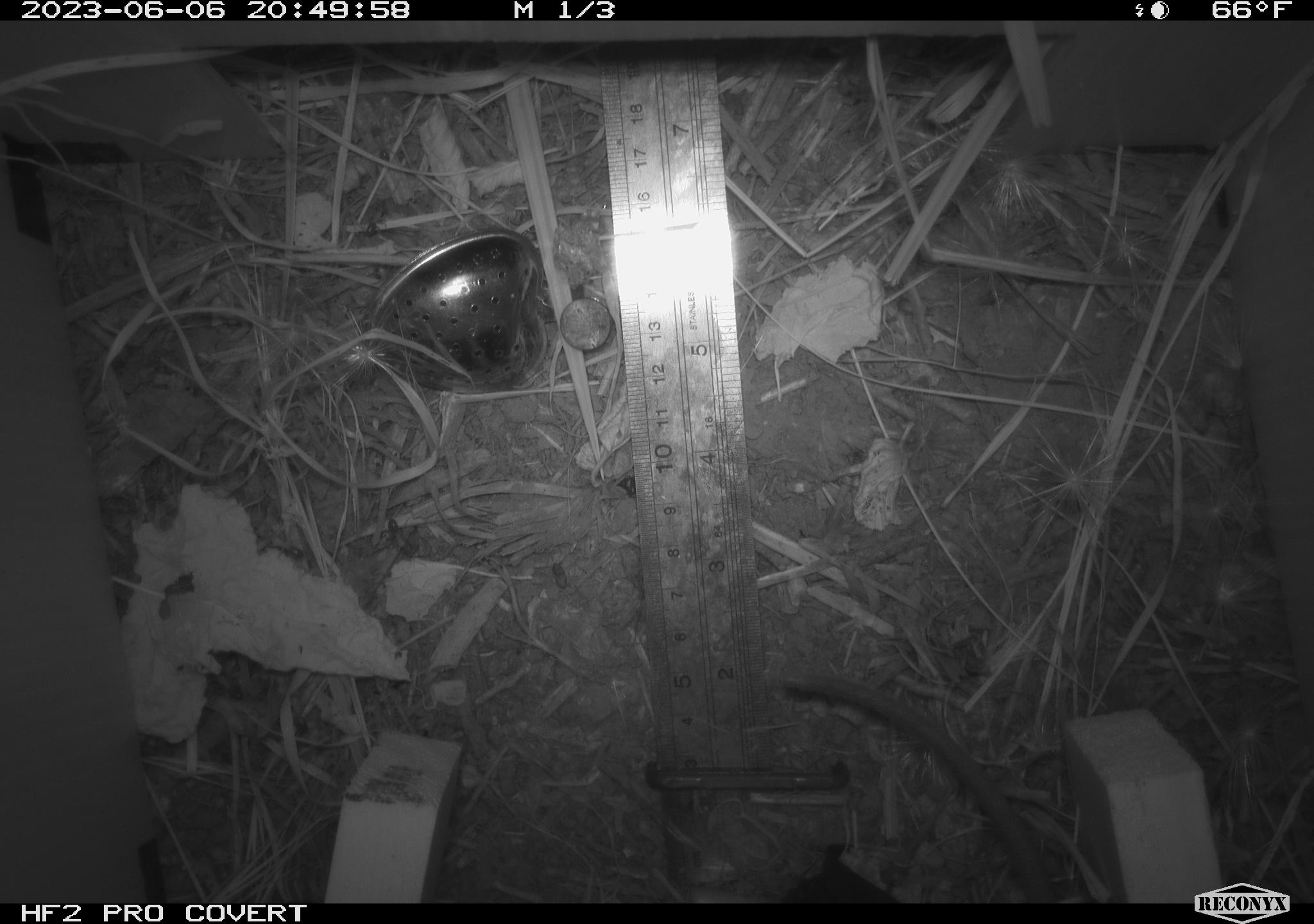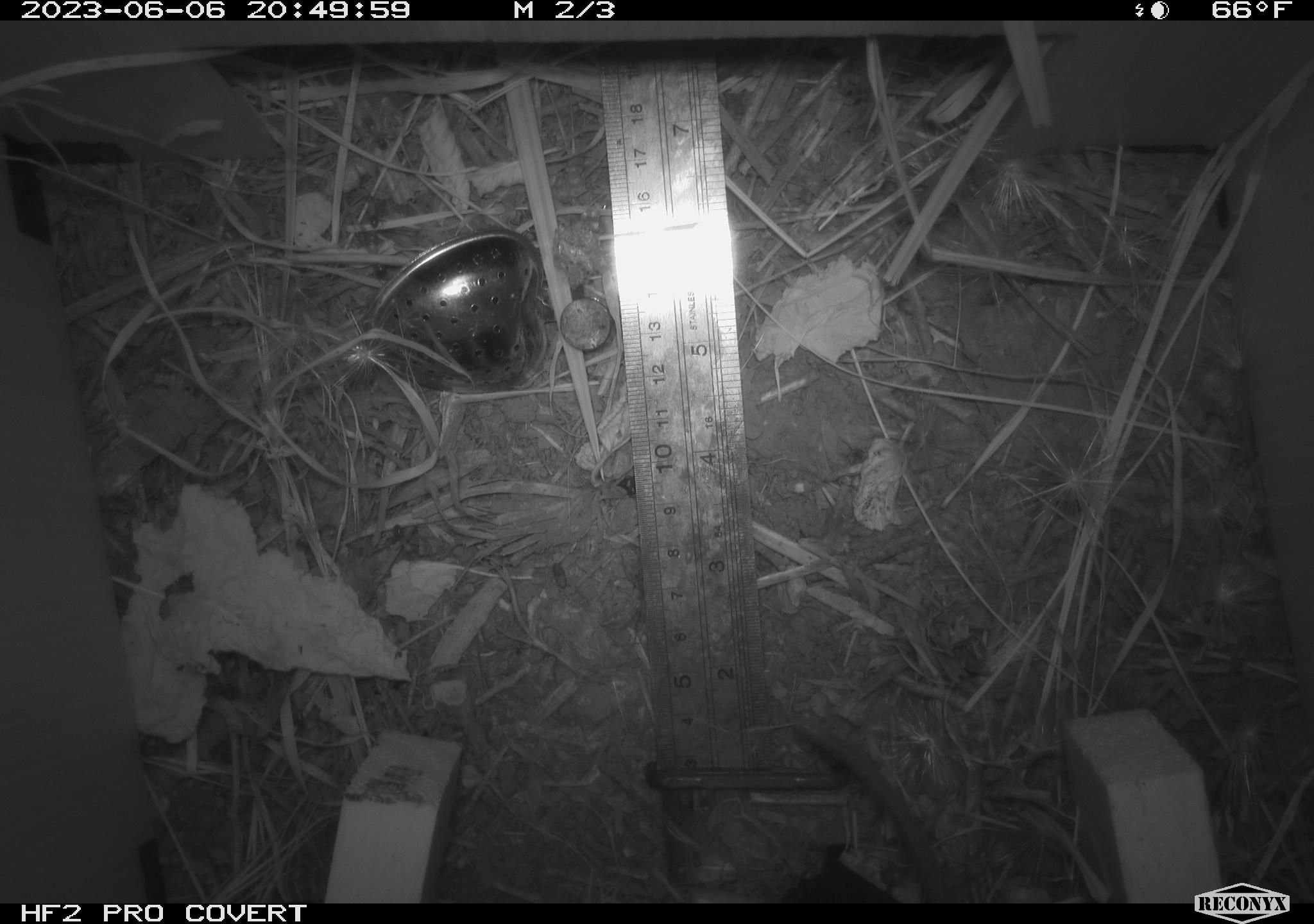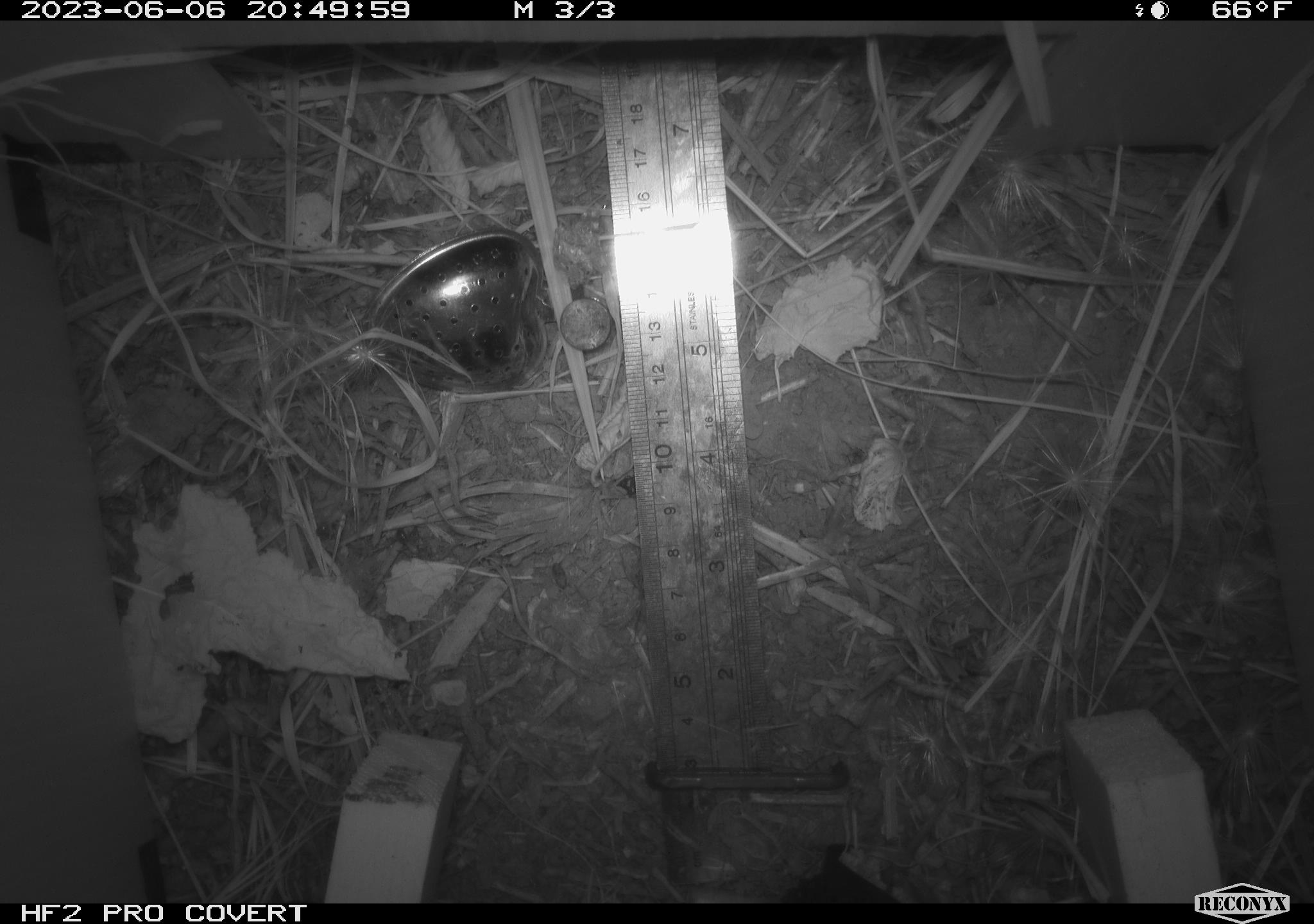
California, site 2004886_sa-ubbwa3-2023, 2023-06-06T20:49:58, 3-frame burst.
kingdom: Animalia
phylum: Chordata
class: Mammalia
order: Rodentia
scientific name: Rodentia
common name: mouse species